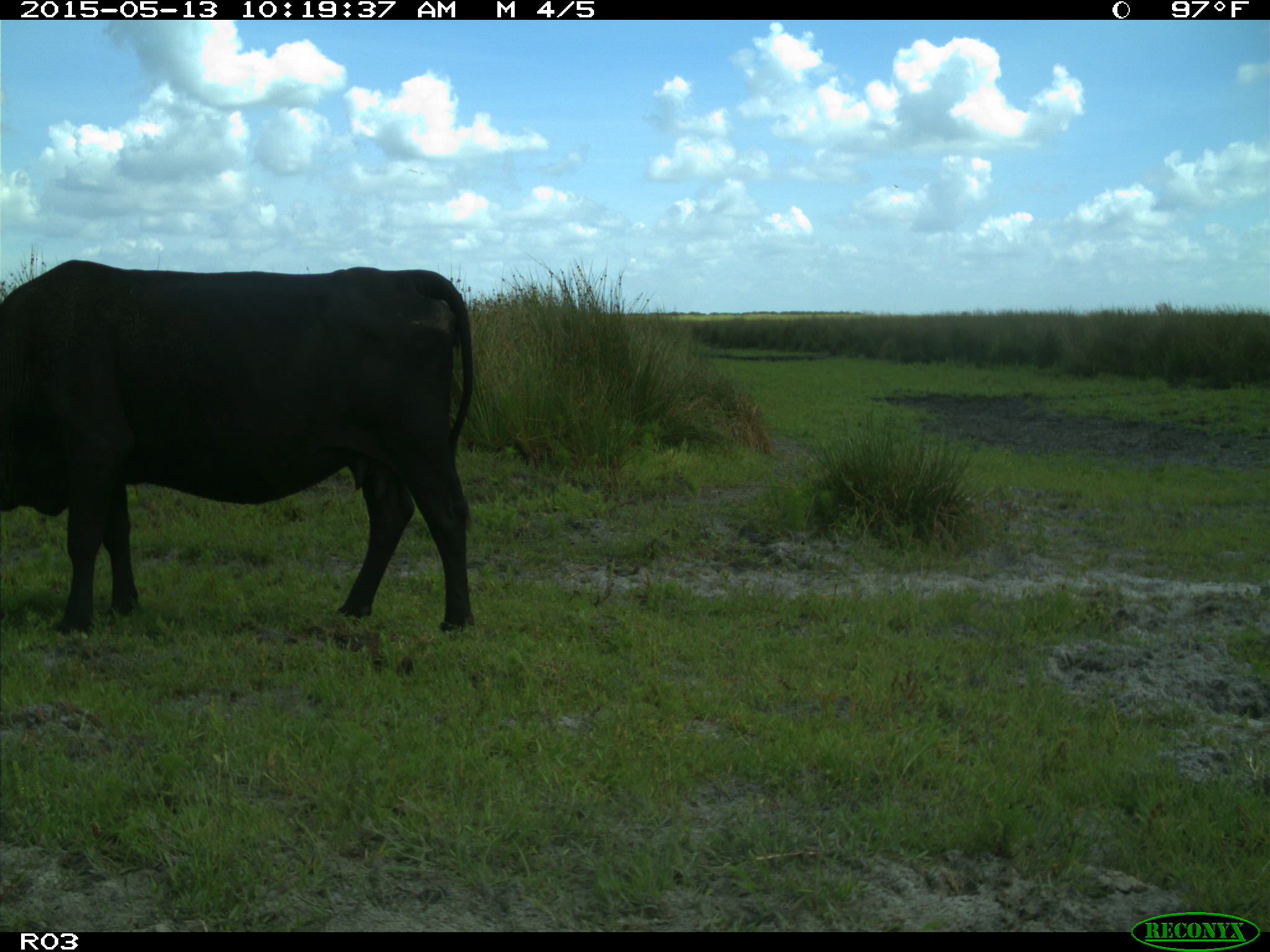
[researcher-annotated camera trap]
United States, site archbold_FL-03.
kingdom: Animalia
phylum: Chordata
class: Mammalia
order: Artiodactyla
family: Bovidae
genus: Bos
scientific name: Bos taurus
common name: domestic cow